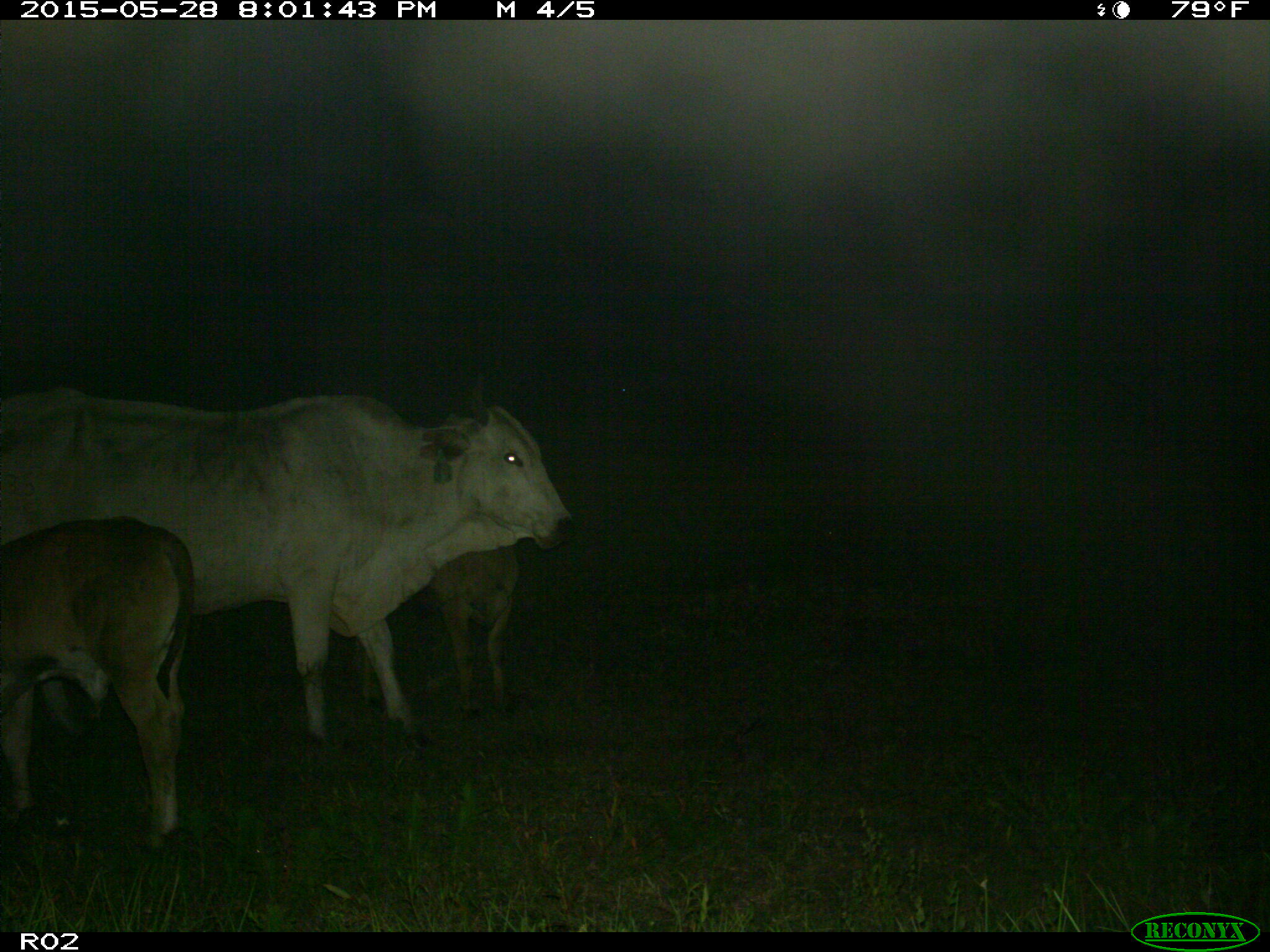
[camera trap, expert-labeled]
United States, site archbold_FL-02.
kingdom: Animalia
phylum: Chordata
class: Mammalia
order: Artiodactyla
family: Bovidae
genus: Bos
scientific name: Bos taurus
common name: domestic cow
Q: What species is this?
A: Bos taurus (domestic cow).